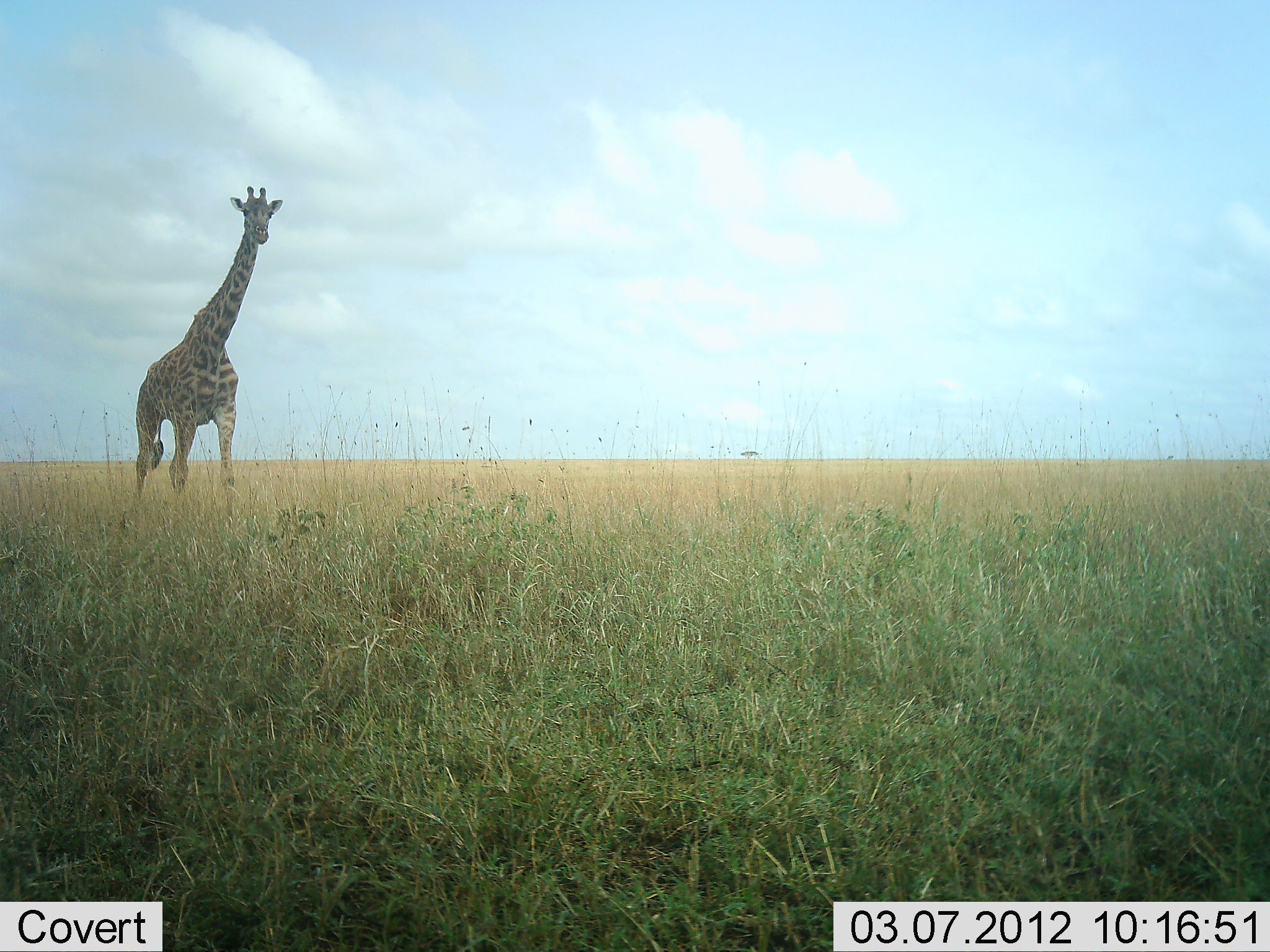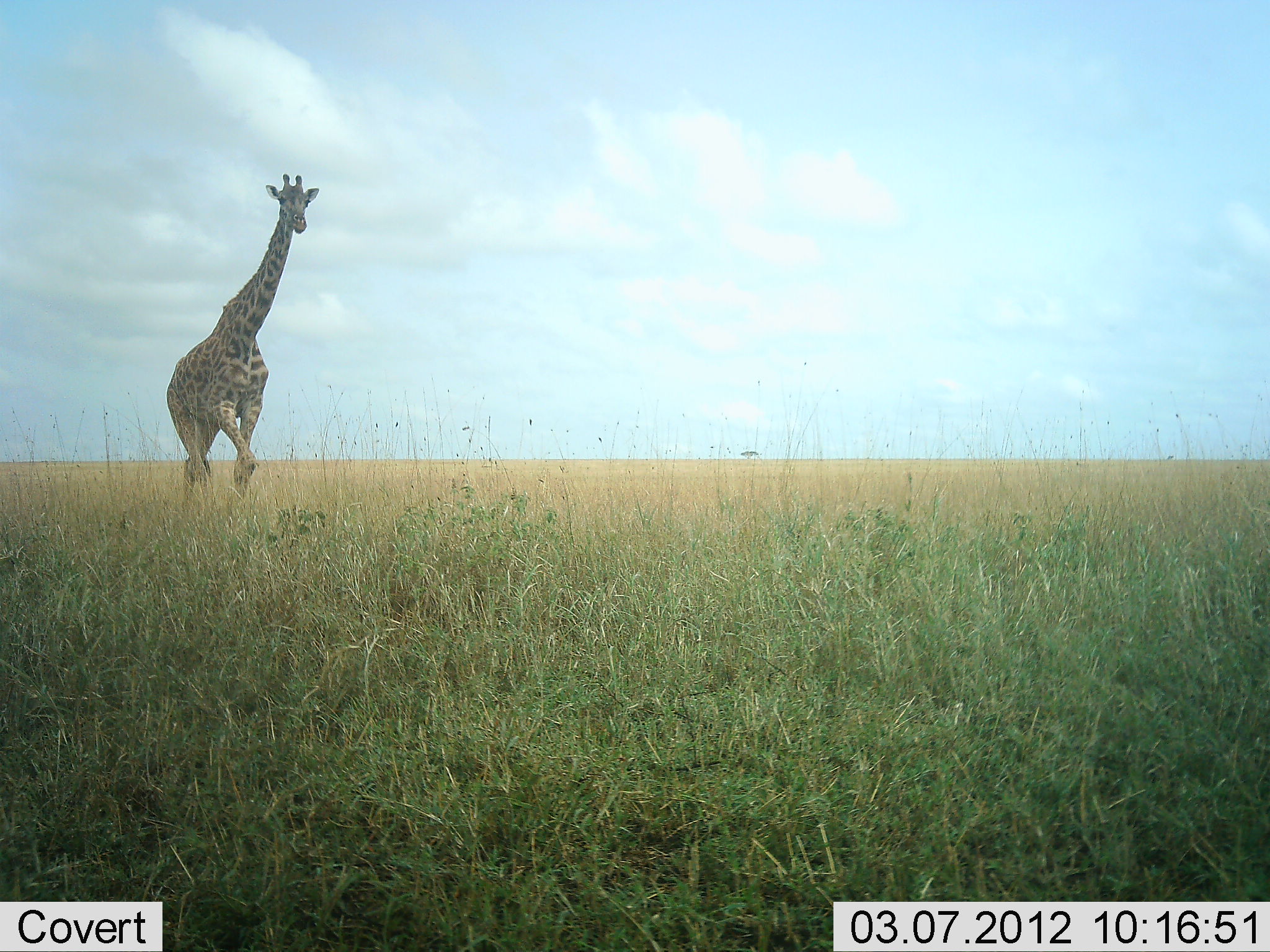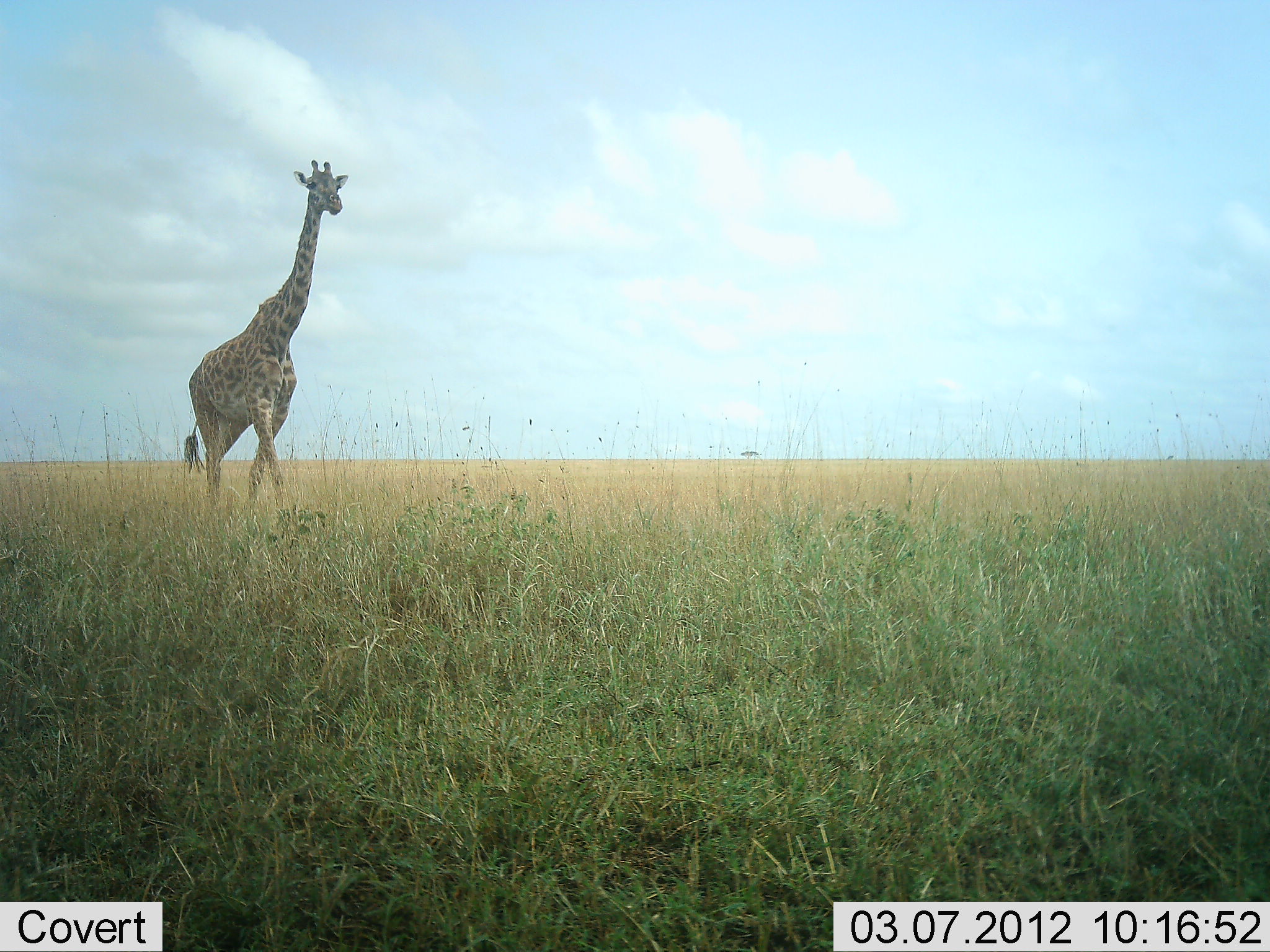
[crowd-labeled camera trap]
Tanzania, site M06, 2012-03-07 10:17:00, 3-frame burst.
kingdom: Animalia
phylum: Chordata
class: Mammalia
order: Artiodactyla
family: Giraffidae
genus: Giraffa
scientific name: Giraffa camelopardalis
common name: giraffe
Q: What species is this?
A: Giraffe (Giraffa camelopardalis).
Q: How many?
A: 1.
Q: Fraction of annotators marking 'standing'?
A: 0%.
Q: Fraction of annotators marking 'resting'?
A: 0%.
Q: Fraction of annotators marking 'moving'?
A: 100%.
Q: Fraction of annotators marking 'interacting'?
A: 0%.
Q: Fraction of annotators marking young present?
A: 0%.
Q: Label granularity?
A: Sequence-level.